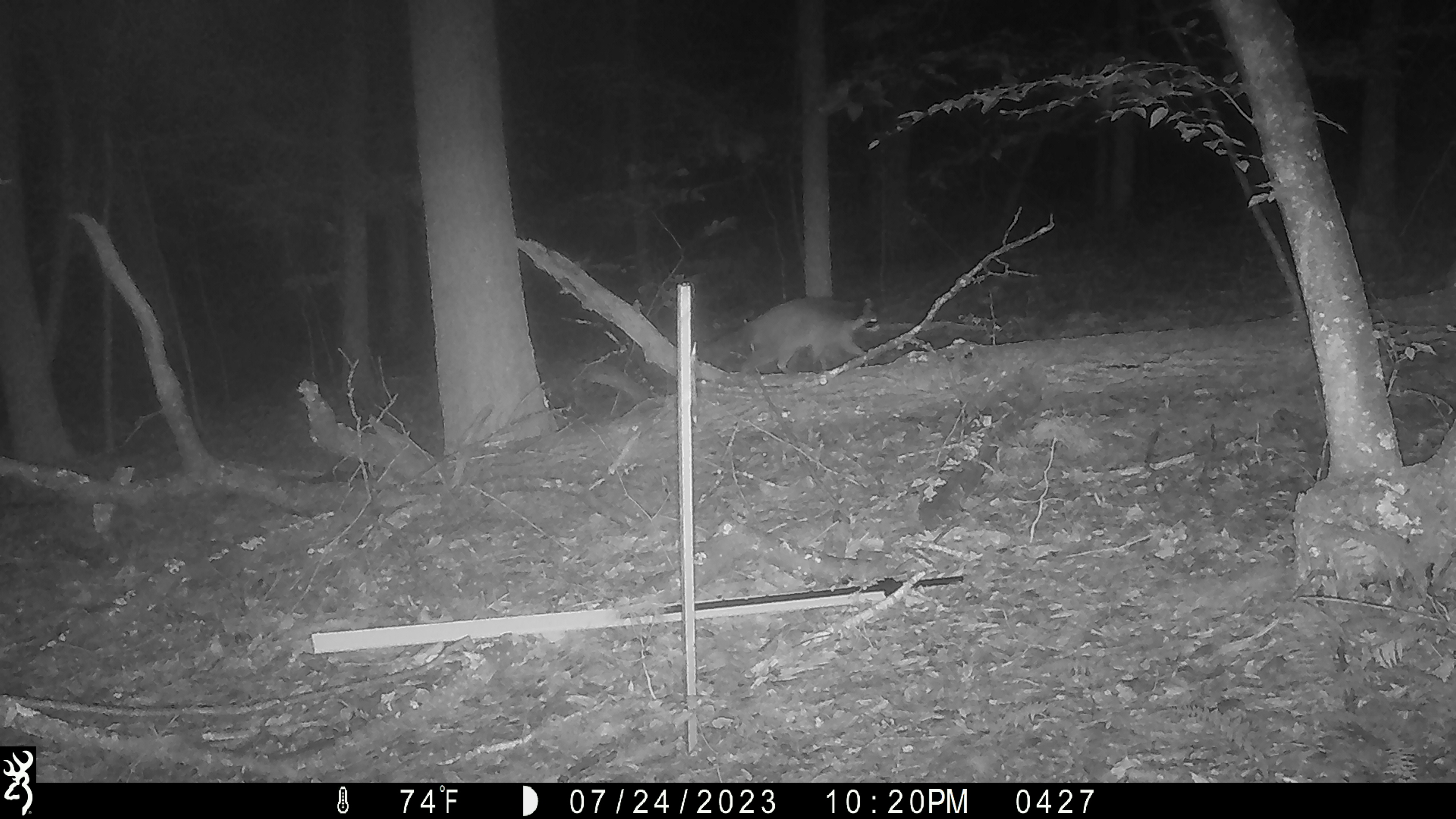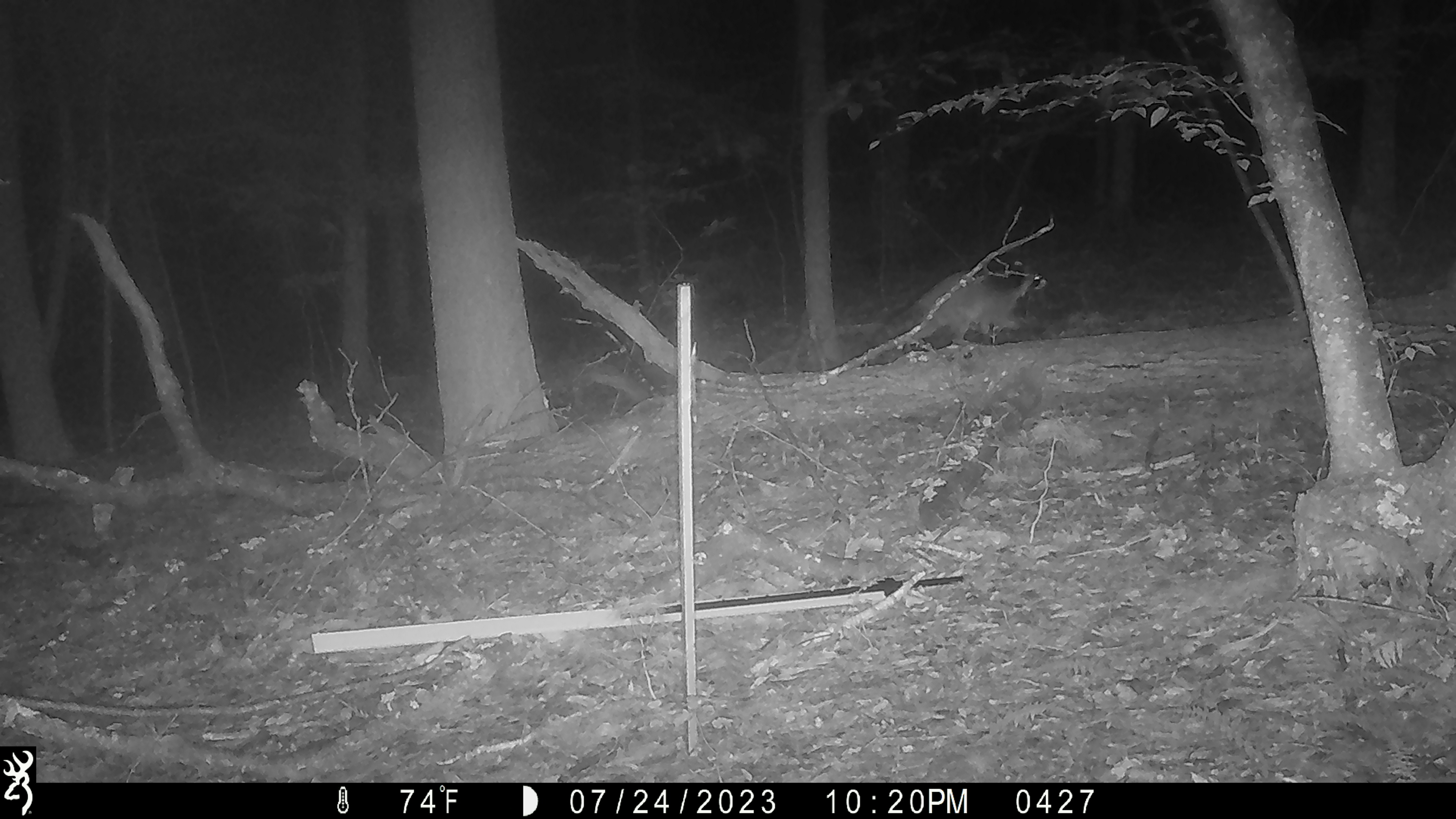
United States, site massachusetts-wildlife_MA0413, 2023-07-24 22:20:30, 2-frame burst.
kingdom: Animalia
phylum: Chordata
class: Mammalia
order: Carnivora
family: Procyonidae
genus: Procyon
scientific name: Procyon lotor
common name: raccoon